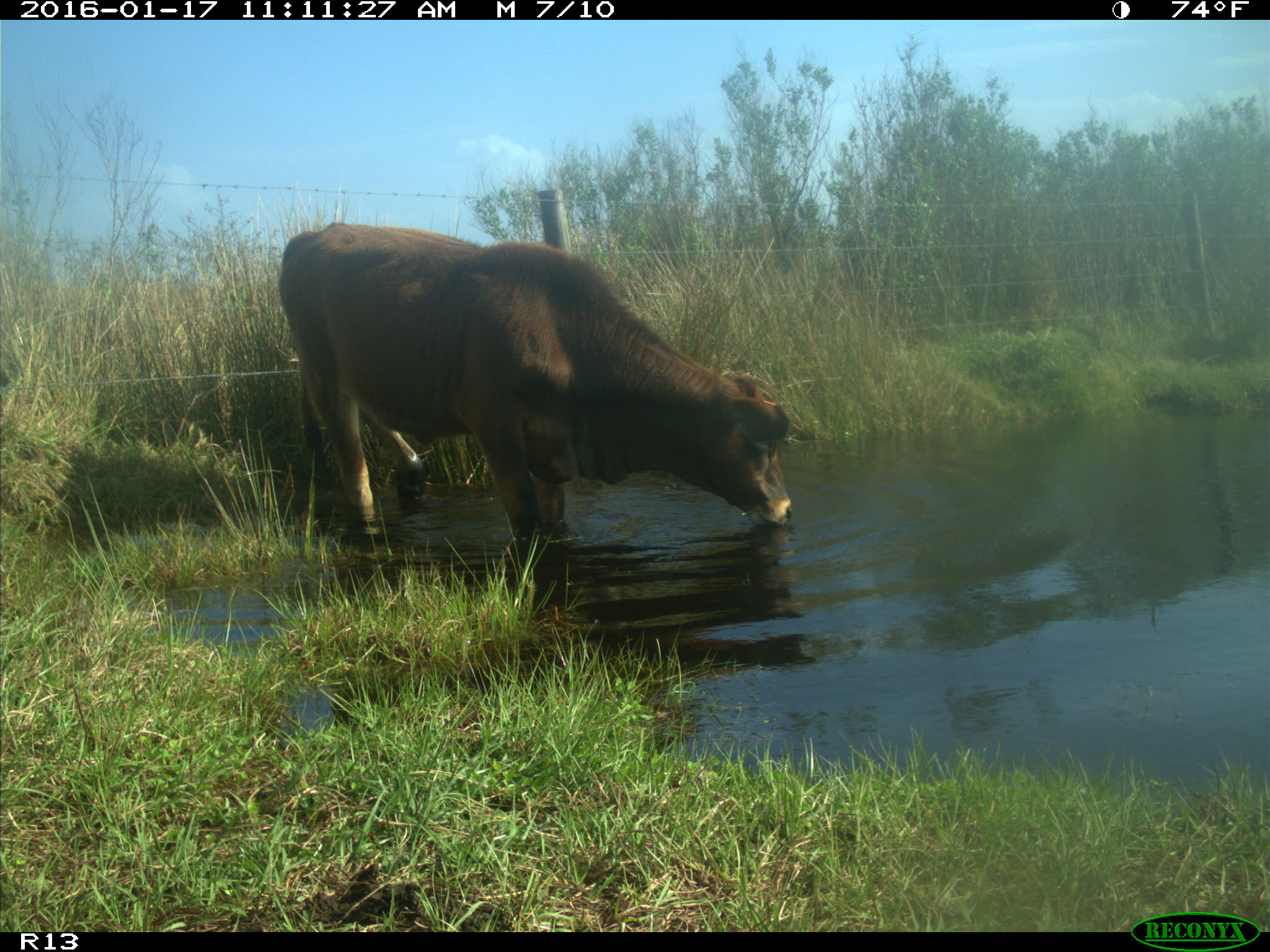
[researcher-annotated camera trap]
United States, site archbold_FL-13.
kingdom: Animalia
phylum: Chordata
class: Mammalia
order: Artiodactyla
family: Bovidae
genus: Bos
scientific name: Bos taurus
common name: domestic cow